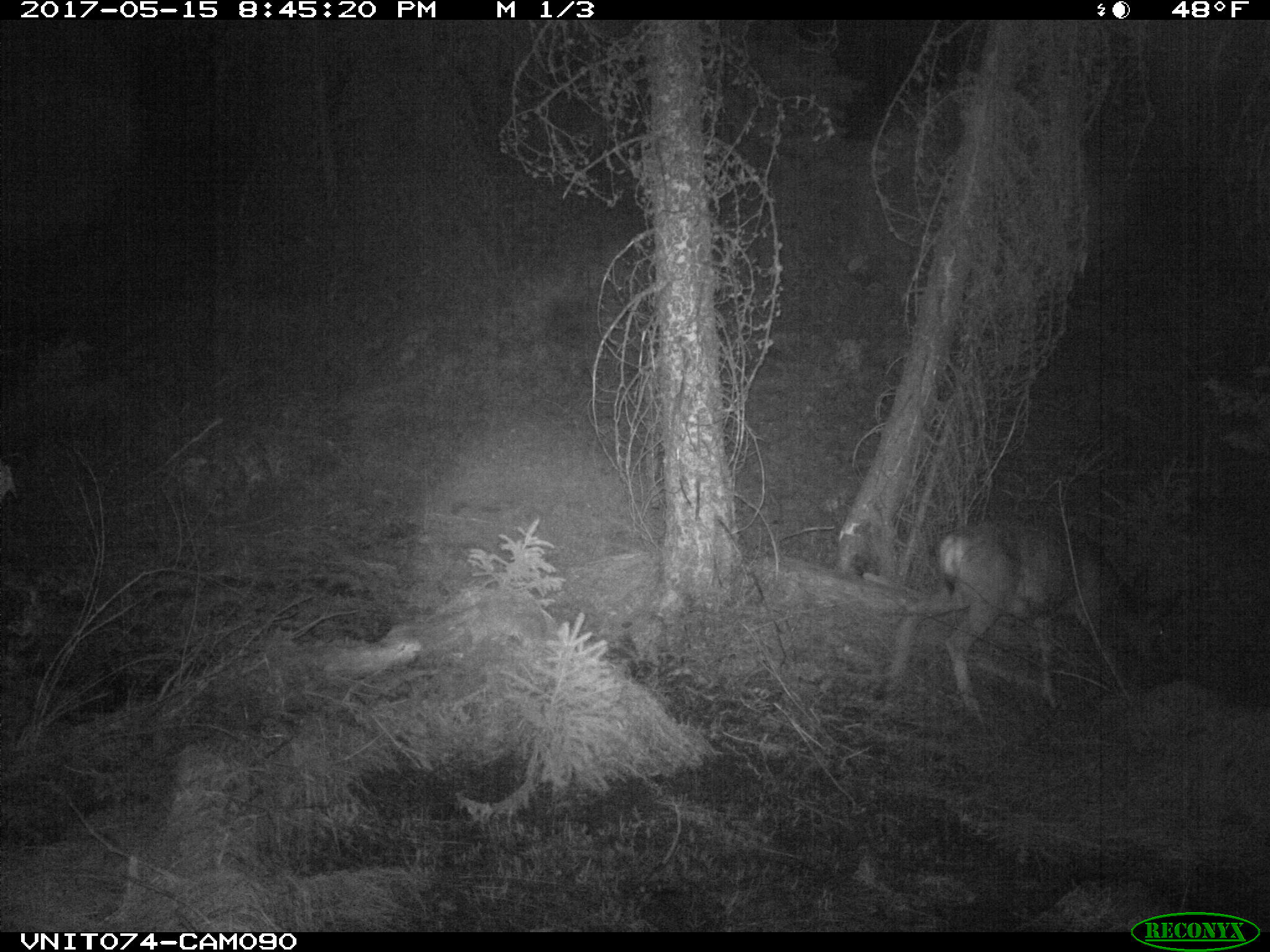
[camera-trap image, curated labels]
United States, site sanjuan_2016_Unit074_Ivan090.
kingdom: Animalia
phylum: Chordata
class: Mammalia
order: Artiodactyla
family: Cervidae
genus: Odocoileus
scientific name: Odocoileus hemionus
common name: mule deer